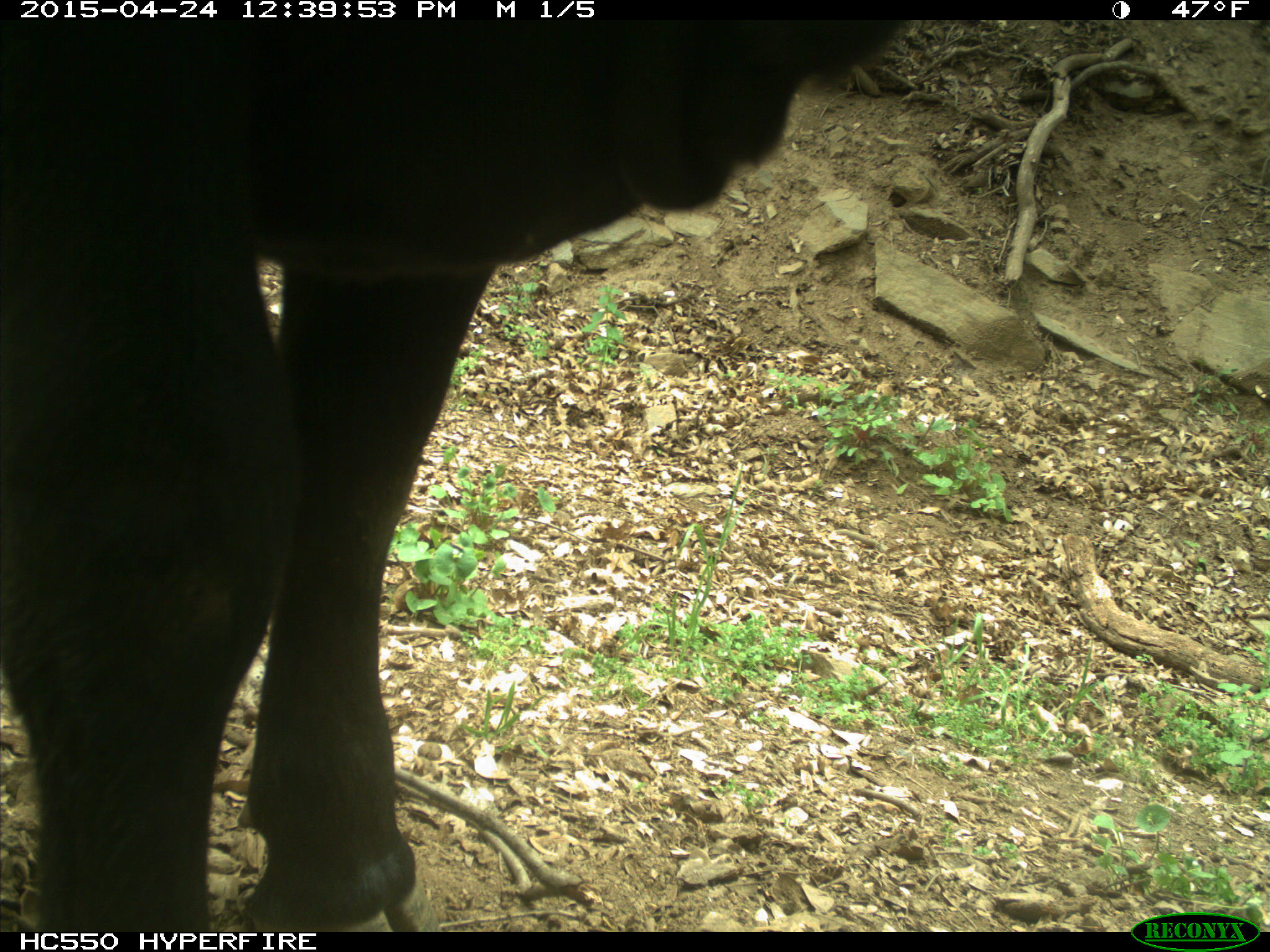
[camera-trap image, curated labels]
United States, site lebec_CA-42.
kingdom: Animalia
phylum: Chordata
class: Mammalia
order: Artiodactyla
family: Bovidae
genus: Bos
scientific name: Bos taurus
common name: domestic cow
Bos taurus (domestic cow).